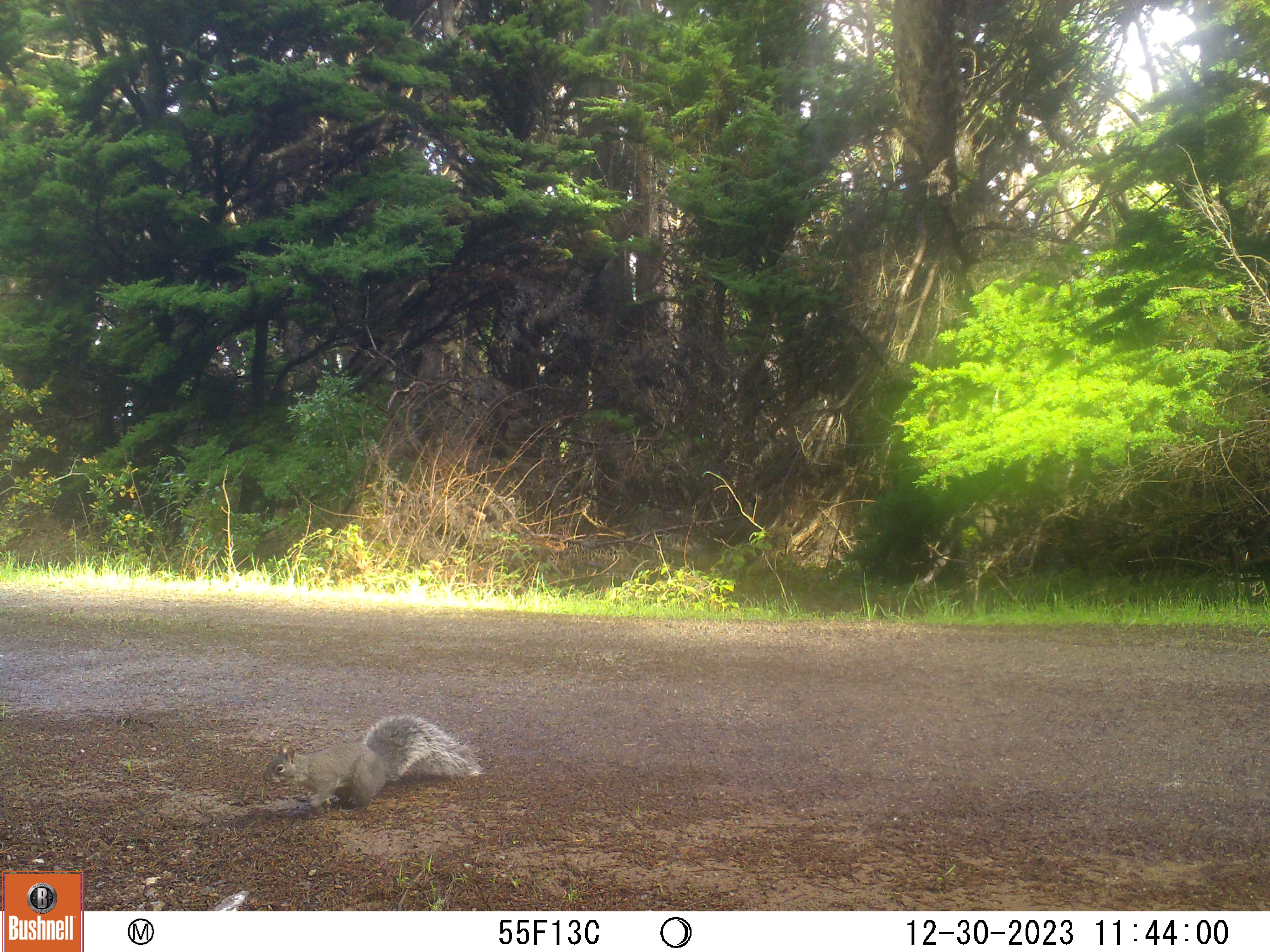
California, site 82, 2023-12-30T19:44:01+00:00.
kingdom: Animalia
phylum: Chordata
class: Mammalia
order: Rodentia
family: Sciuridae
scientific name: Sciuridae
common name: squirrel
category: unknown squirrel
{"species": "unknown squirrel (squirrel) (Sciuridae)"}